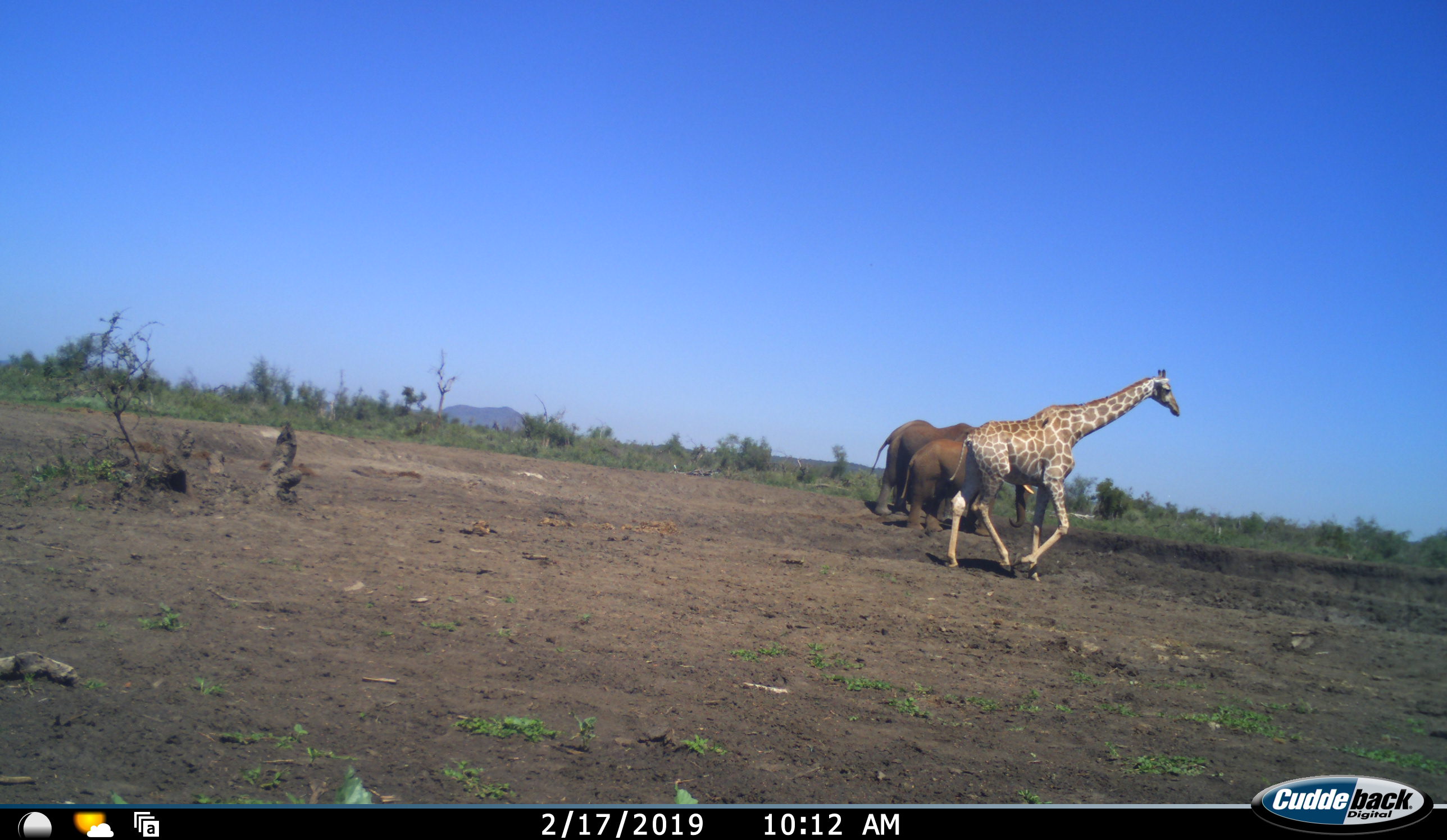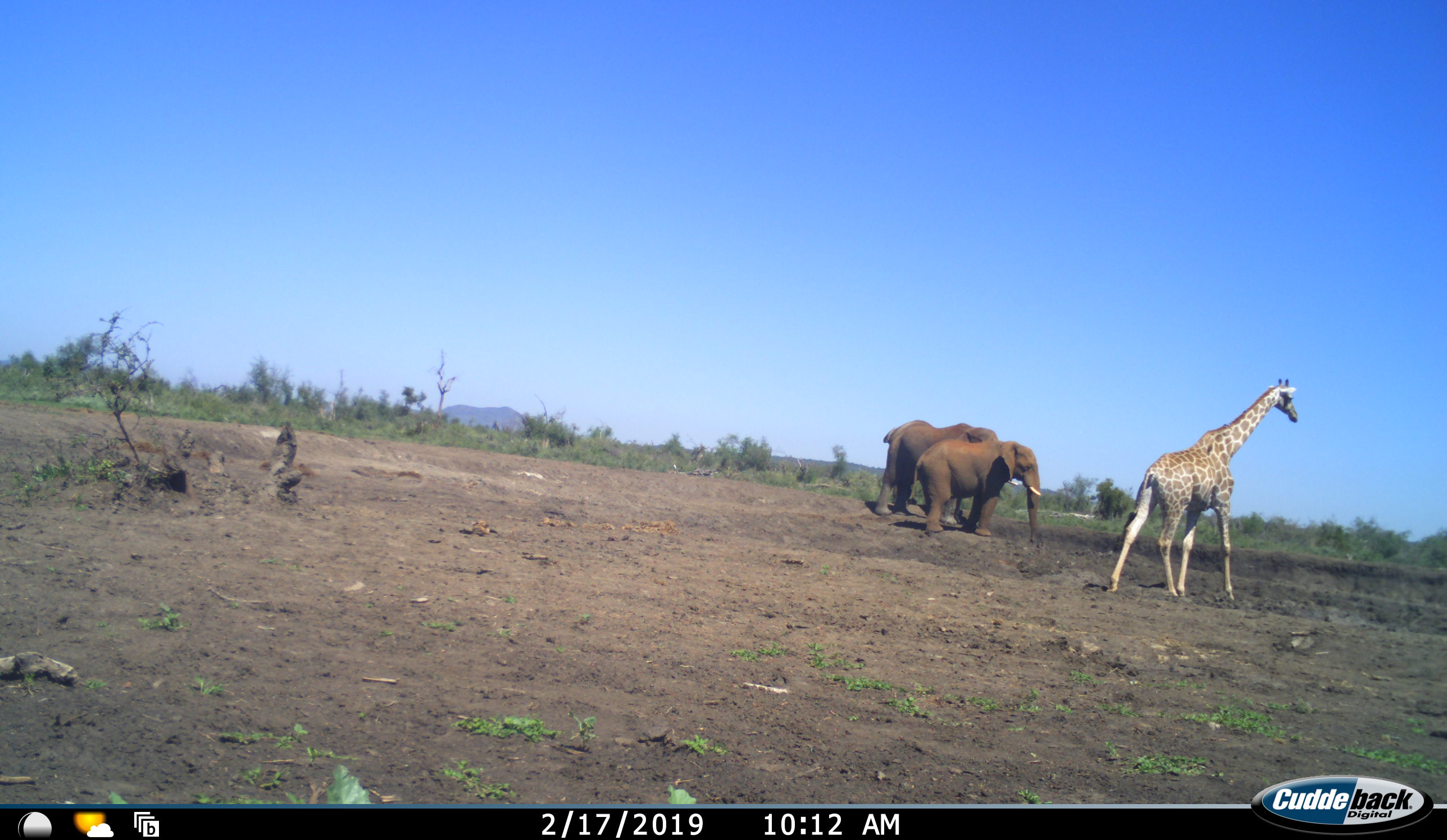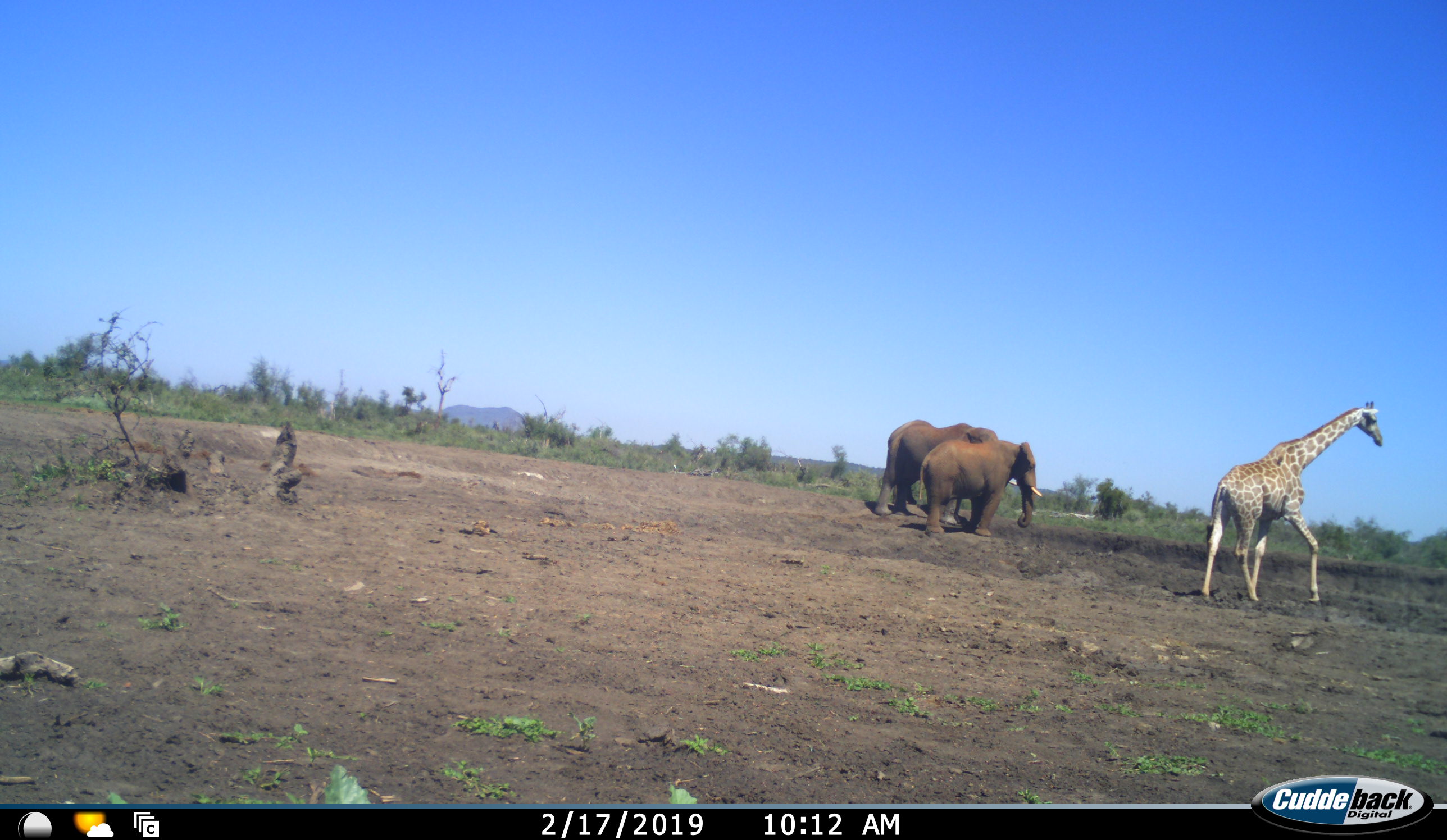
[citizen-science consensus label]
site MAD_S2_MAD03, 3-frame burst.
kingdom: Animalia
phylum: Chordata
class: Mammalia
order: Proboscidea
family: Elephantidae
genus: Loxodonta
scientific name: Loxodonta africana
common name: african bush elephant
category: elephant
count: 2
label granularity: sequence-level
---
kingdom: Animalia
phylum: Chordata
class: Mammalia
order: Artiodactyla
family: Giraffidae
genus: Giraffa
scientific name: Giraffa camelopardalis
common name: giraffe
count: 1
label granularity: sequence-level